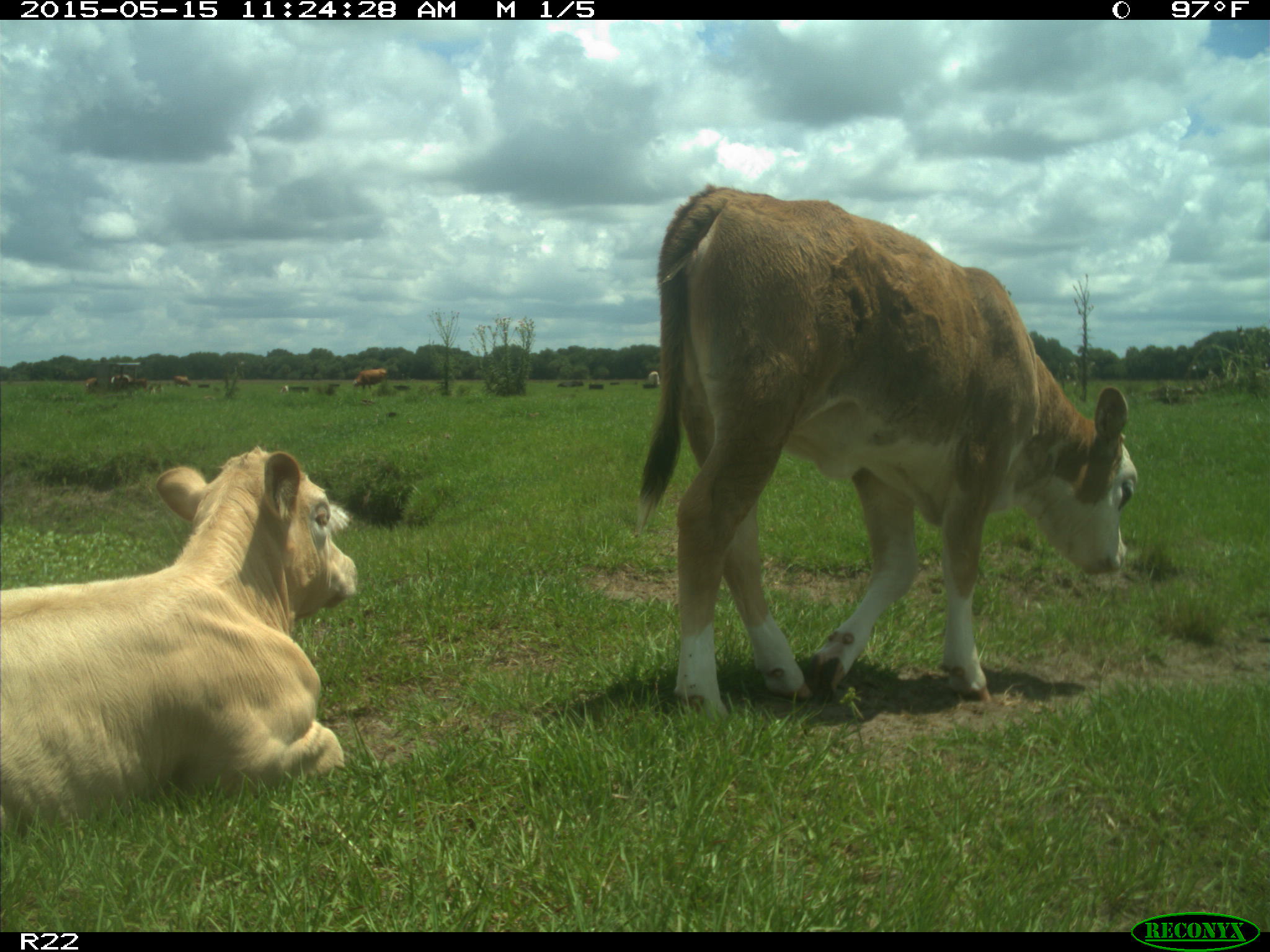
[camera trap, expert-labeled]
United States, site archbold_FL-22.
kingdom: Animalia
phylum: Chordata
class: Mammalia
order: Artiodactyla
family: Bovidae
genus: Bos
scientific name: Bos taurus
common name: domestic cow